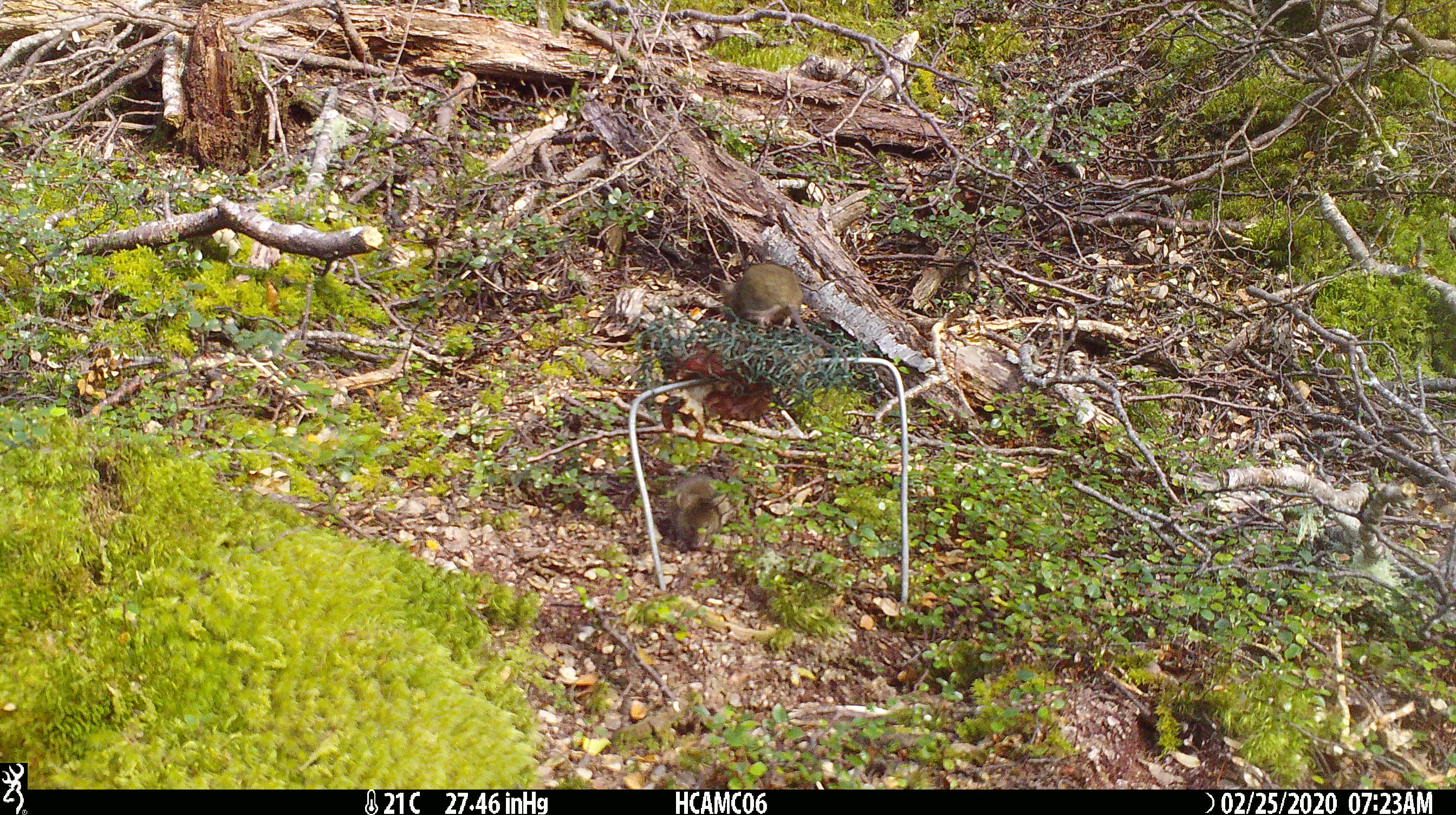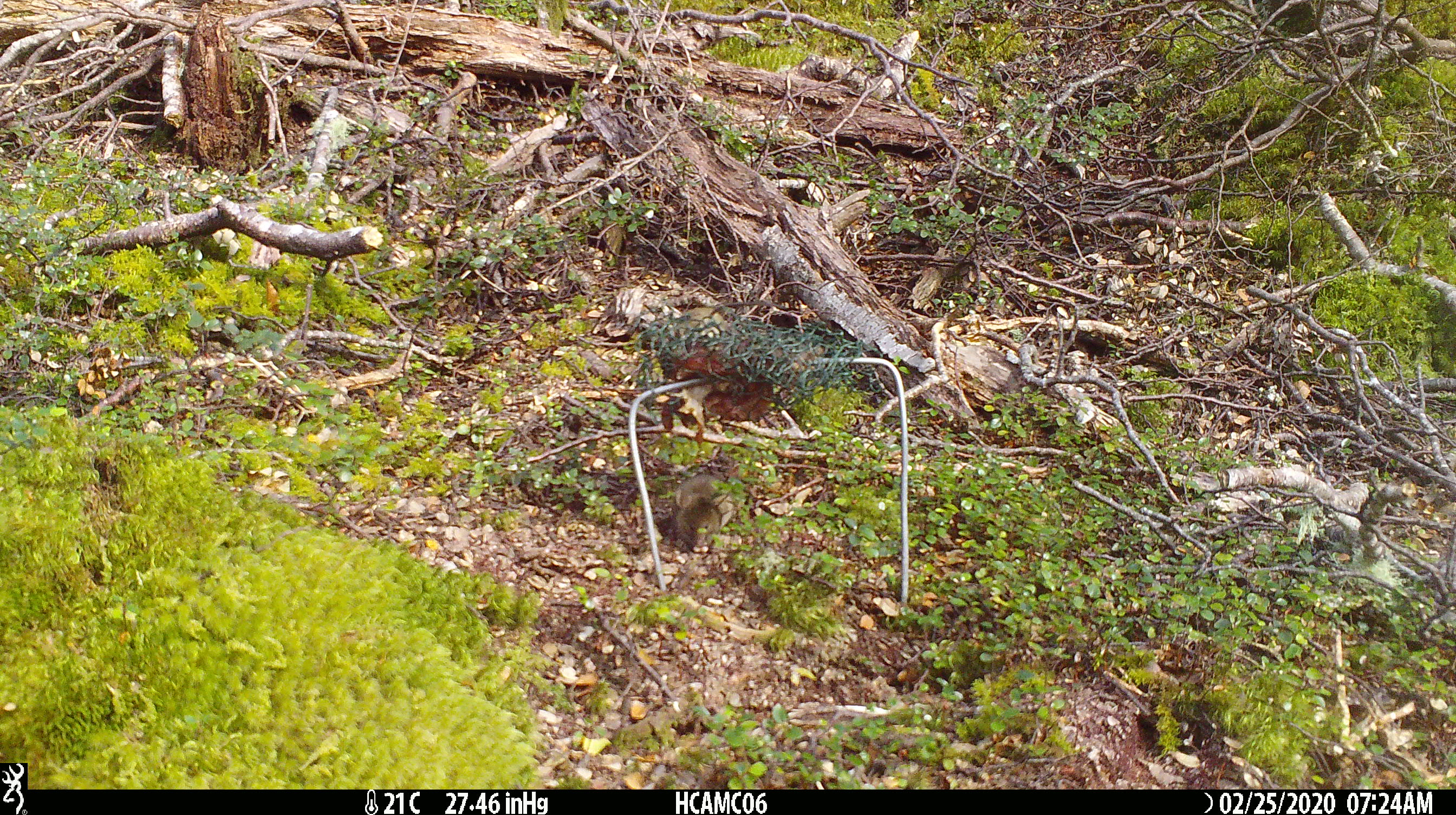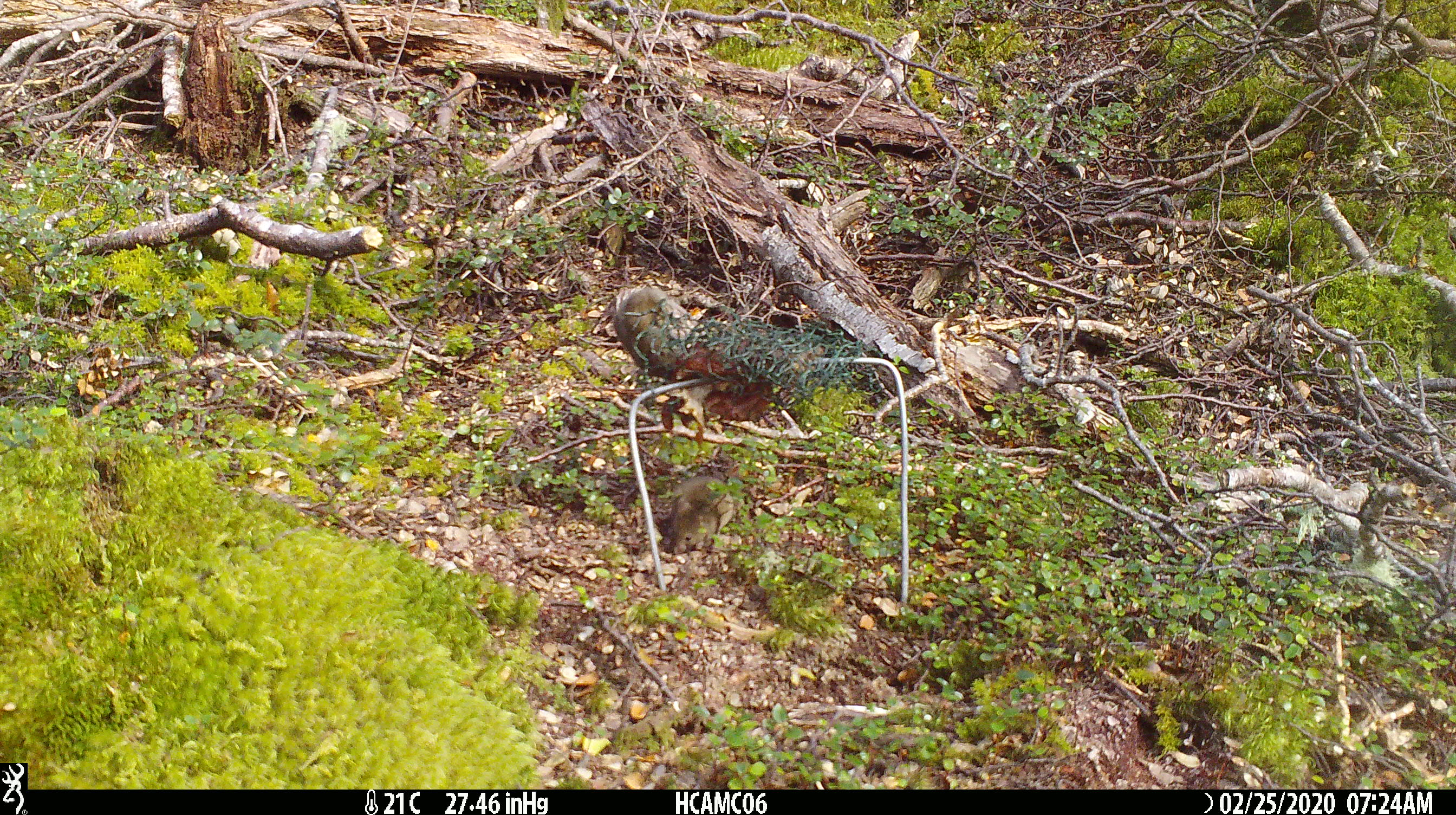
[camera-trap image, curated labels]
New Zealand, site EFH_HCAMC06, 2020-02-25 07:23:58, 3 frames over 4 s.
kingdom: Animalia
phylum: Chordata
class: Mammalia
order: Rodentia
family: Muridae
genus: Mus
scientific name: Mus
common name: mouse